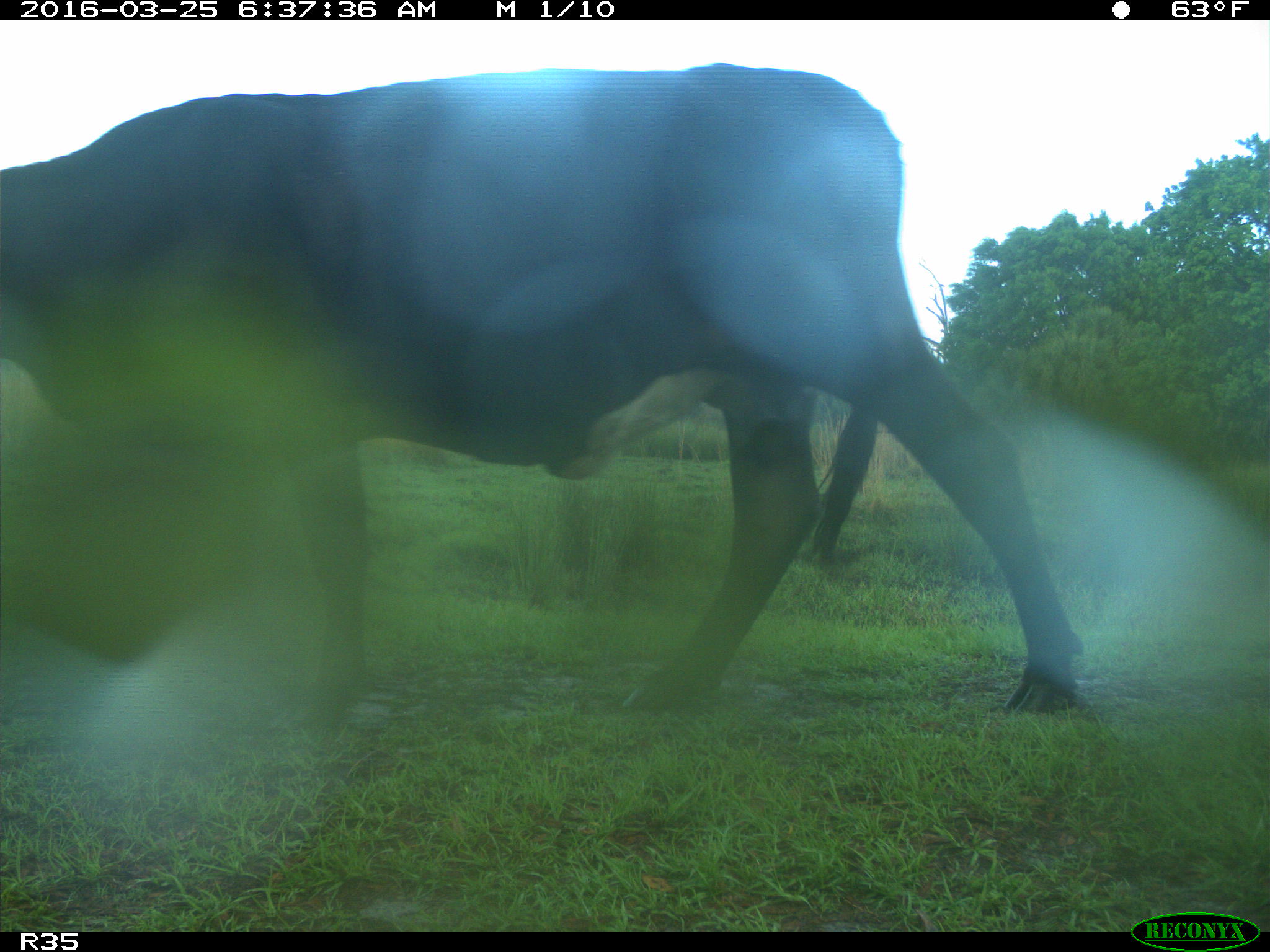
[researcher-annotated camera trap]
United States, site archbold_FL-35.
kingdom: Animalia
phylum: Chordata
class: Mammalia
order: Artiodactyla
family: Bovidae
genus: Bos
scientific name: Bos taurus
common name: domestic cow